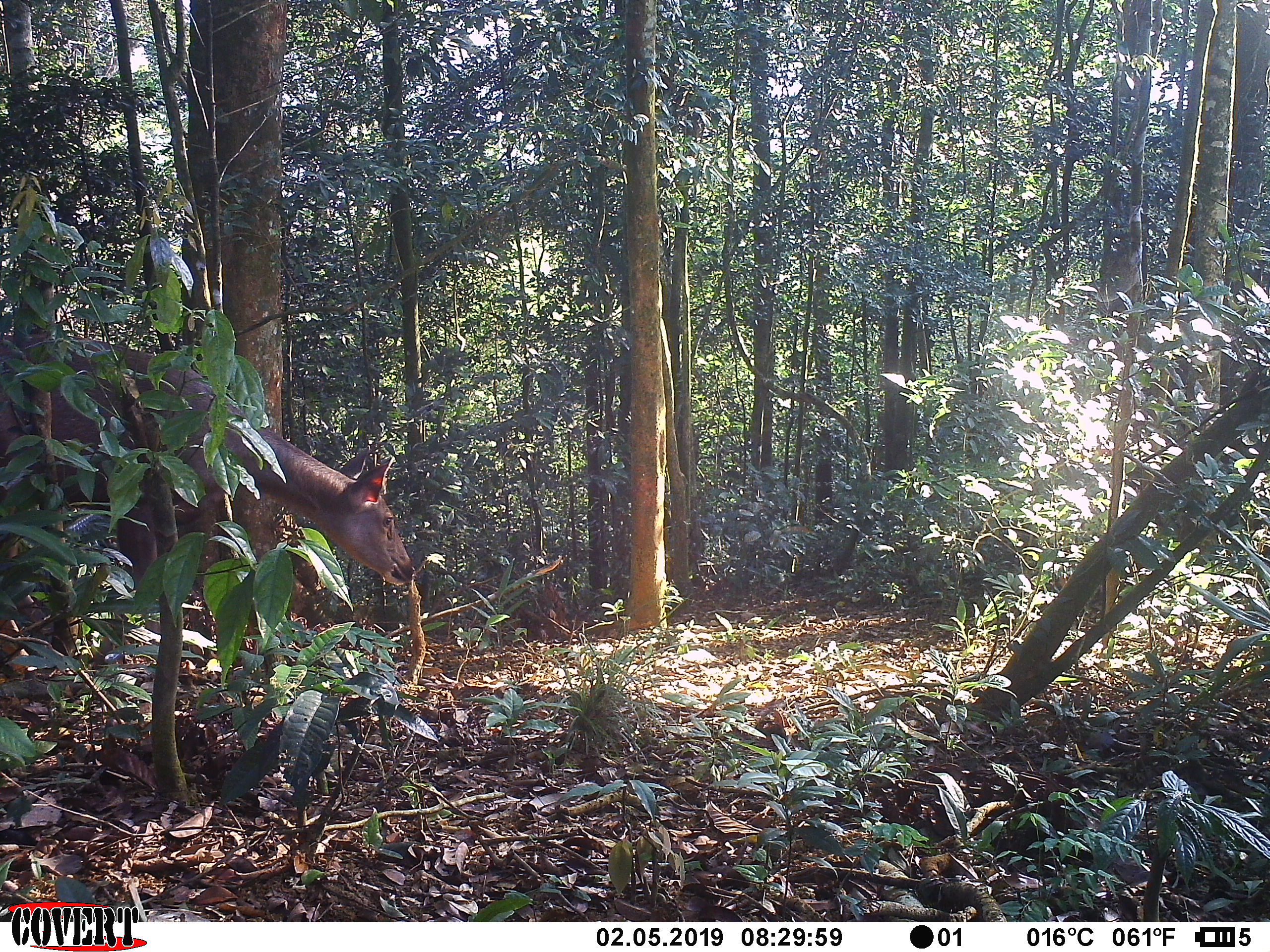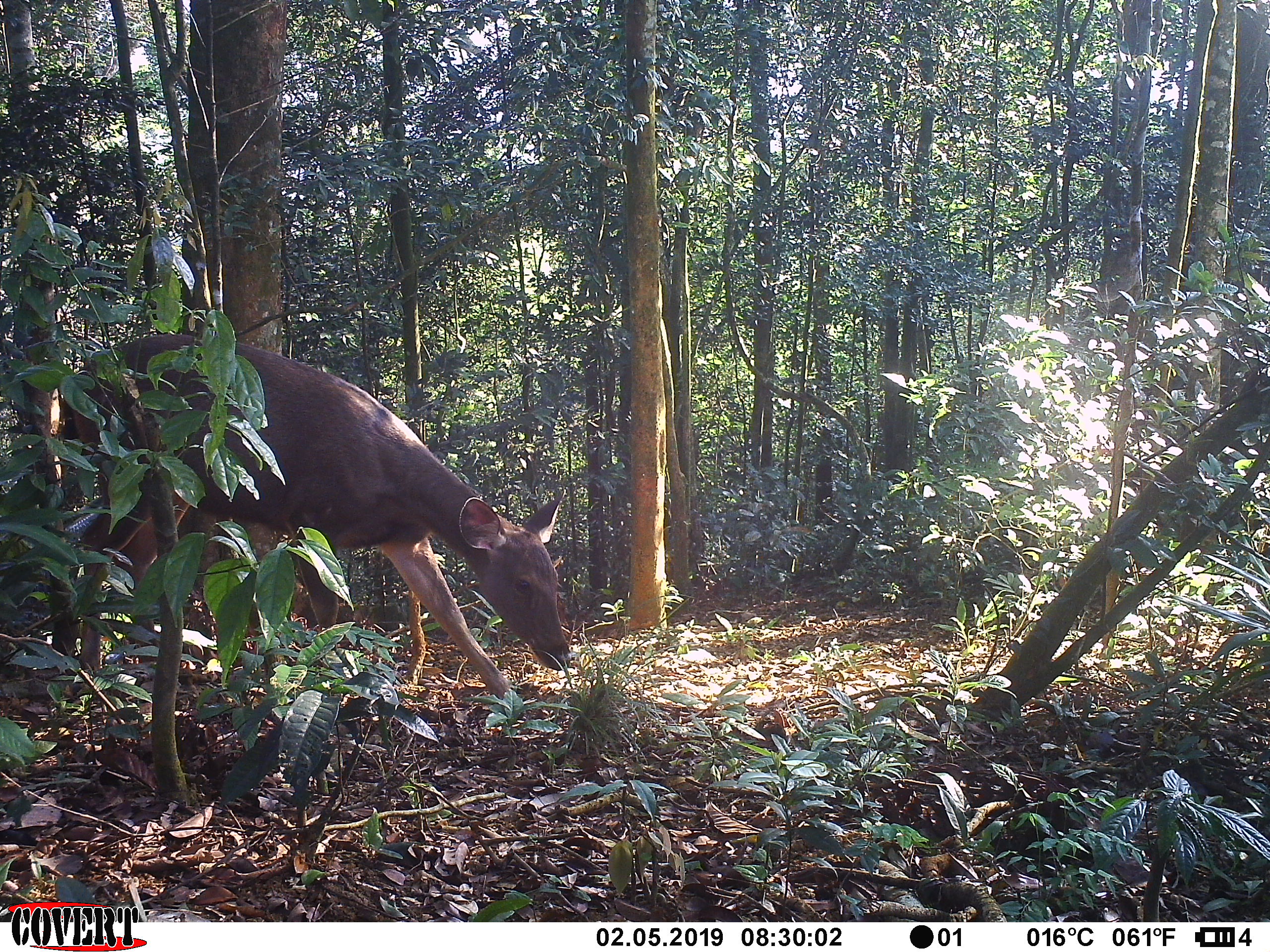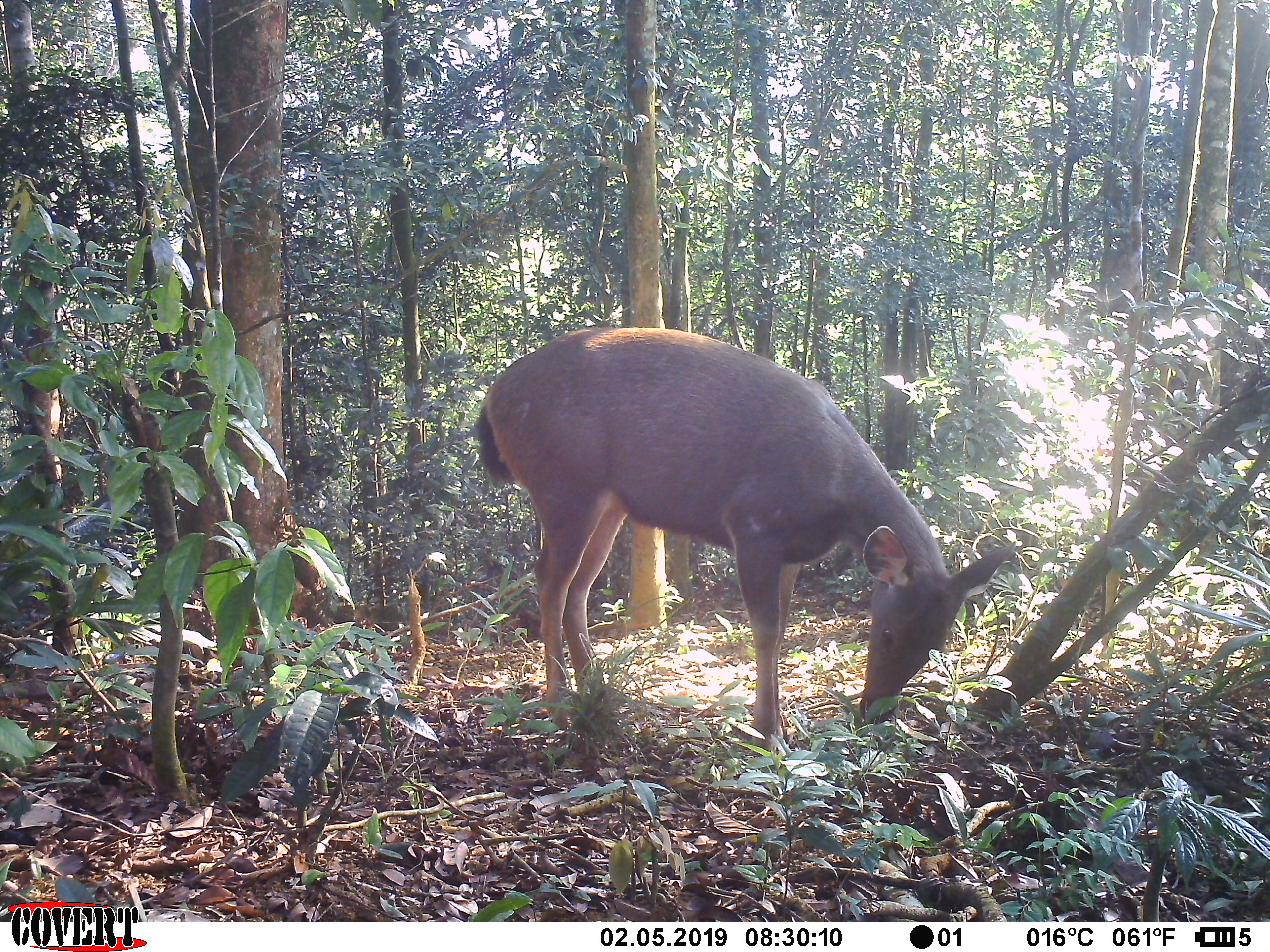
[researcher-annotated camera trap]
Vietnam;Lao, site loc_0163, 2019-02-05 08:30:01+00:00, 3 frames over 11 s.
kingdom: Animalia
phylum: Chordata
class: Mammalia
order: Artiodactyla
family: Cervidae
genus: Rusa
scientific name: Rusa unicolor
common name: sambar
Sambar (Rusa unicolor). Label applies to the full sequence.